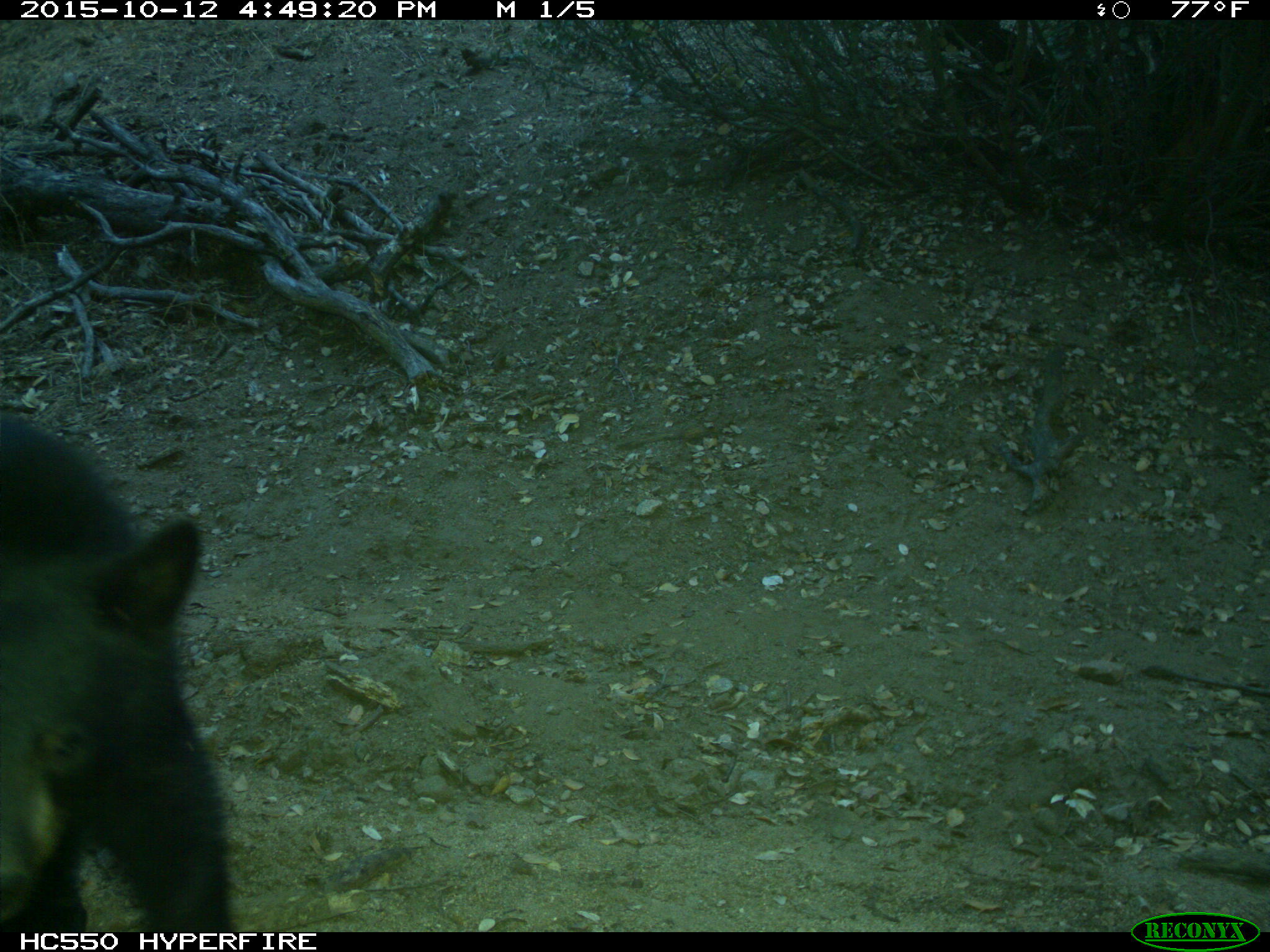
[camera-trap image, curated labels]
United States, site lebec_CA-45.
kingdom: Animalia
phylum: Chordata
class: Mammalia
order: Carnivora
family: Ursidae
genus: Ursus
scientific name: Ursus americanus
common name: american black bear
Ursus americanus (american black bear).